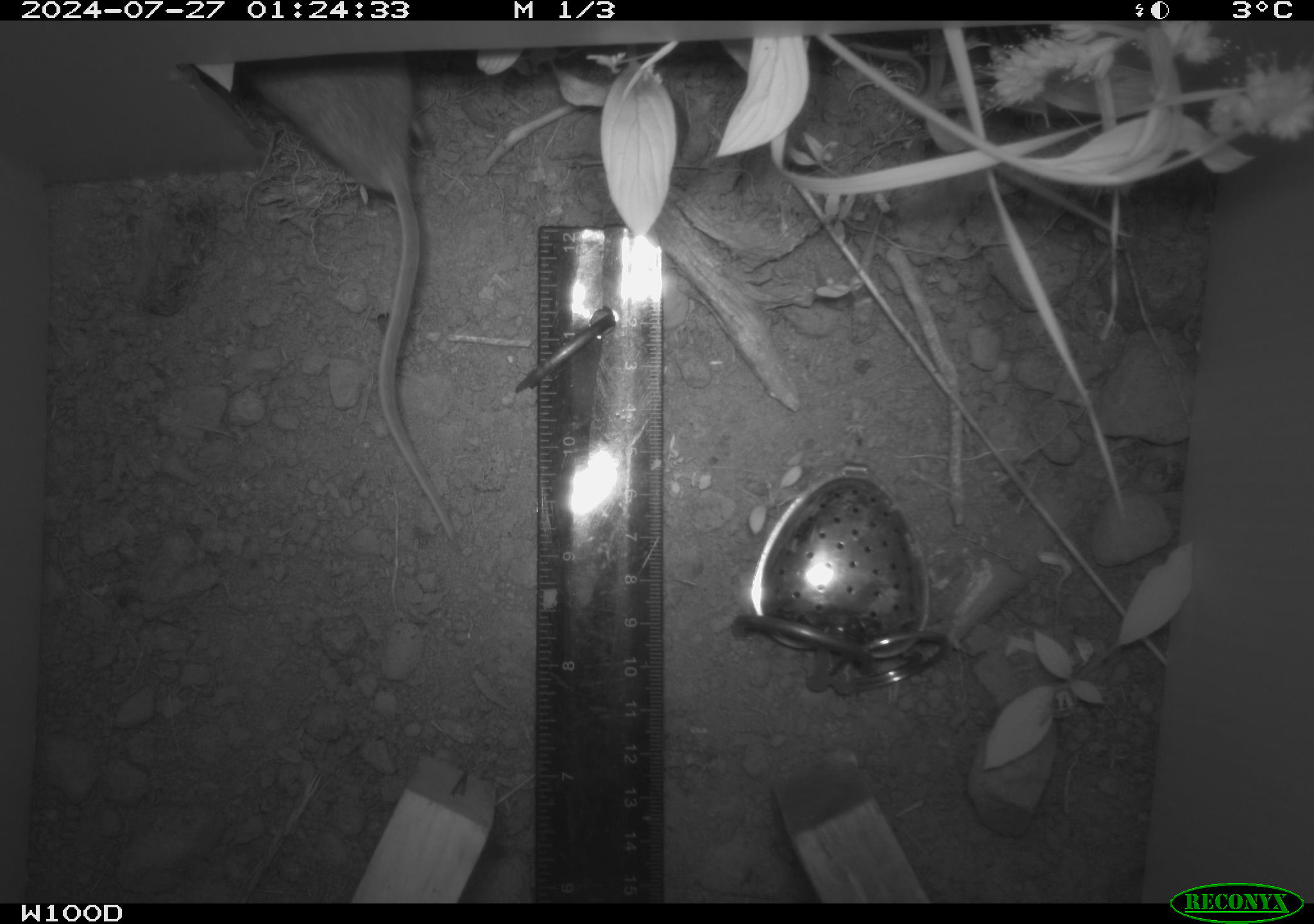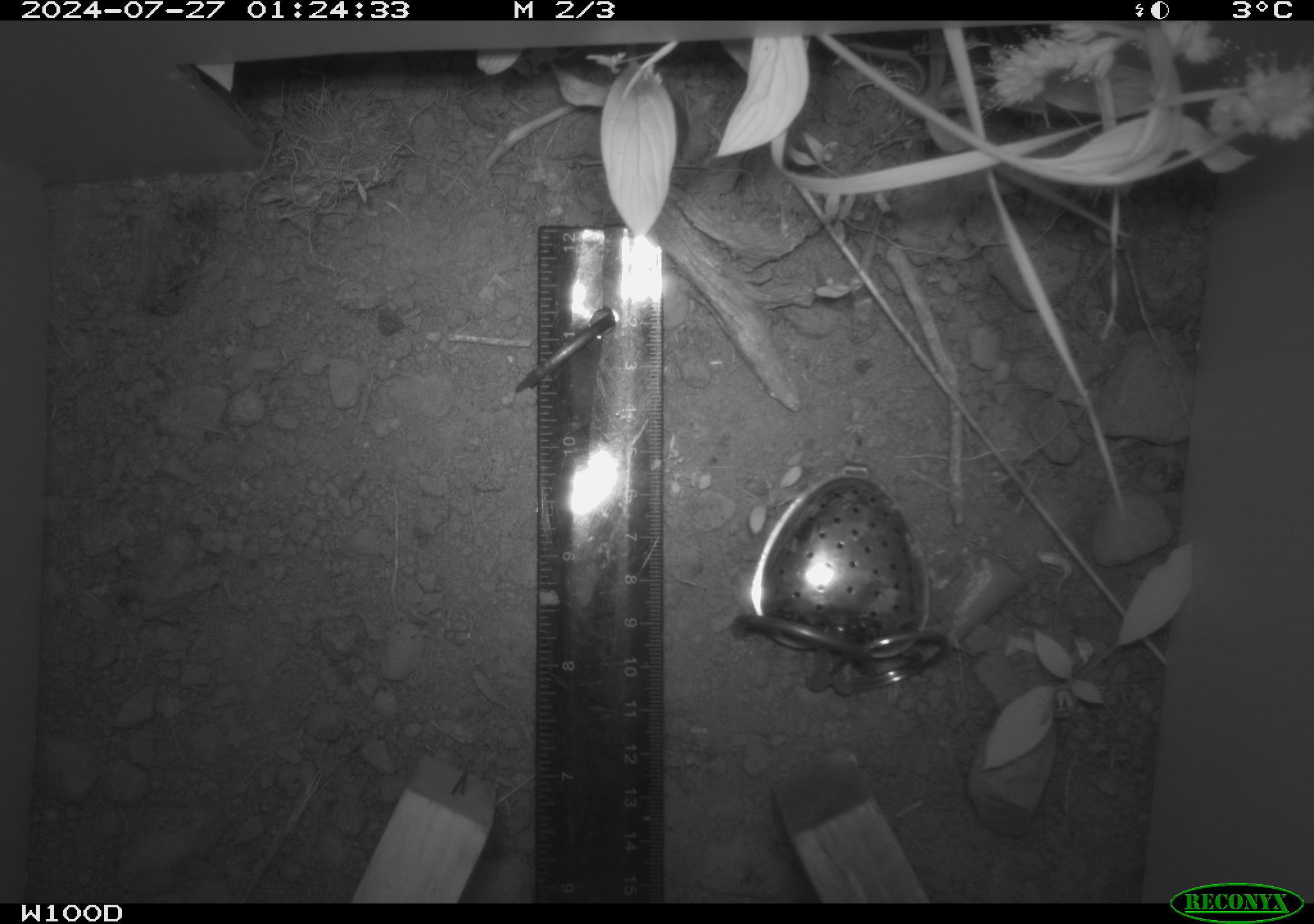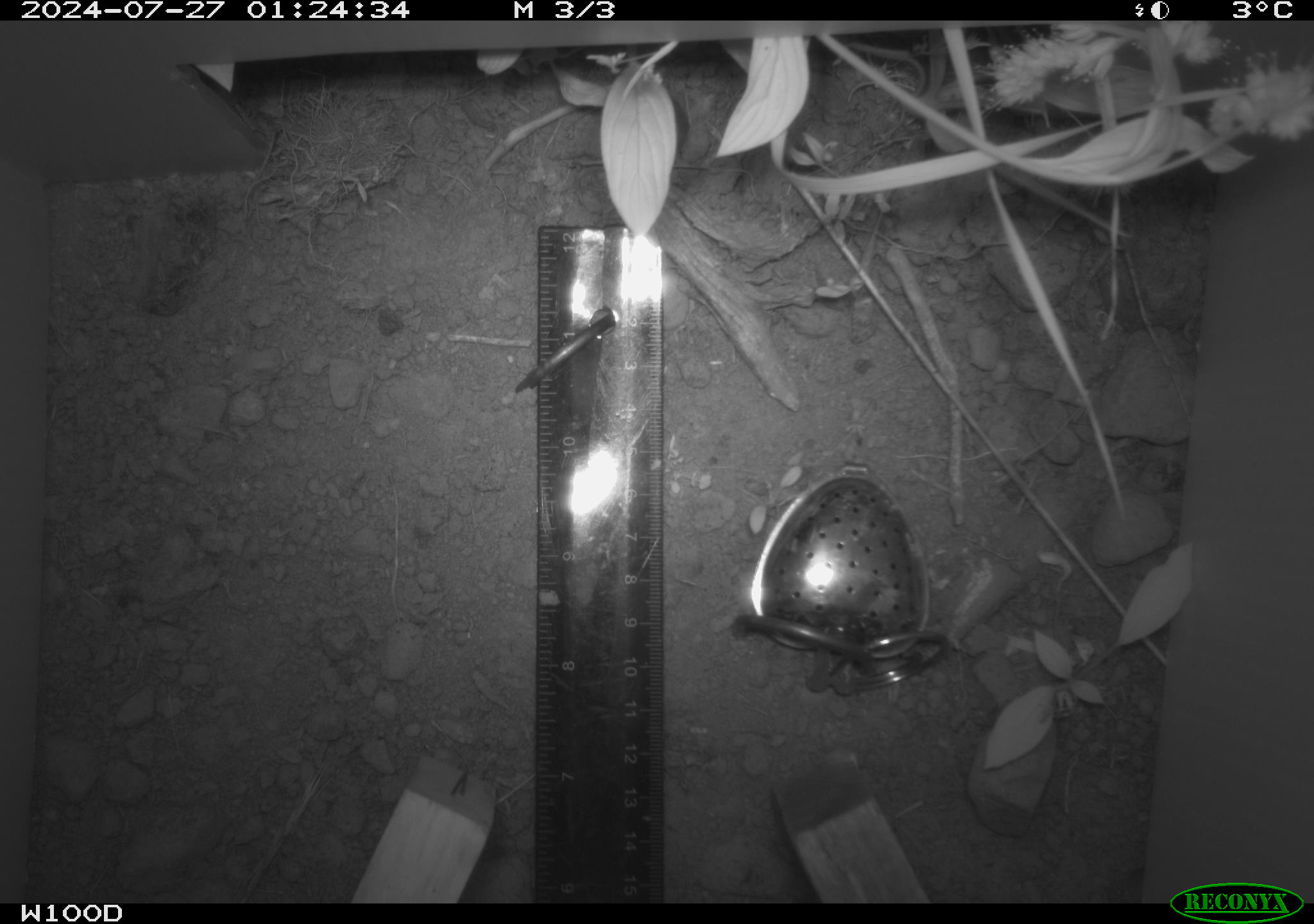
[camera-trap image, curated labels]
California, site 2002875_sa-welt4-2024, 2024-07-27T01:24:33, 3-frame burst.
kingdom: Animalia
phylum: Chordata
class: Mammalia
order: Rodentia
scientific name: Rodentia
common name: rodent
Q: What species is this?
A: Rodent (Rodentia).